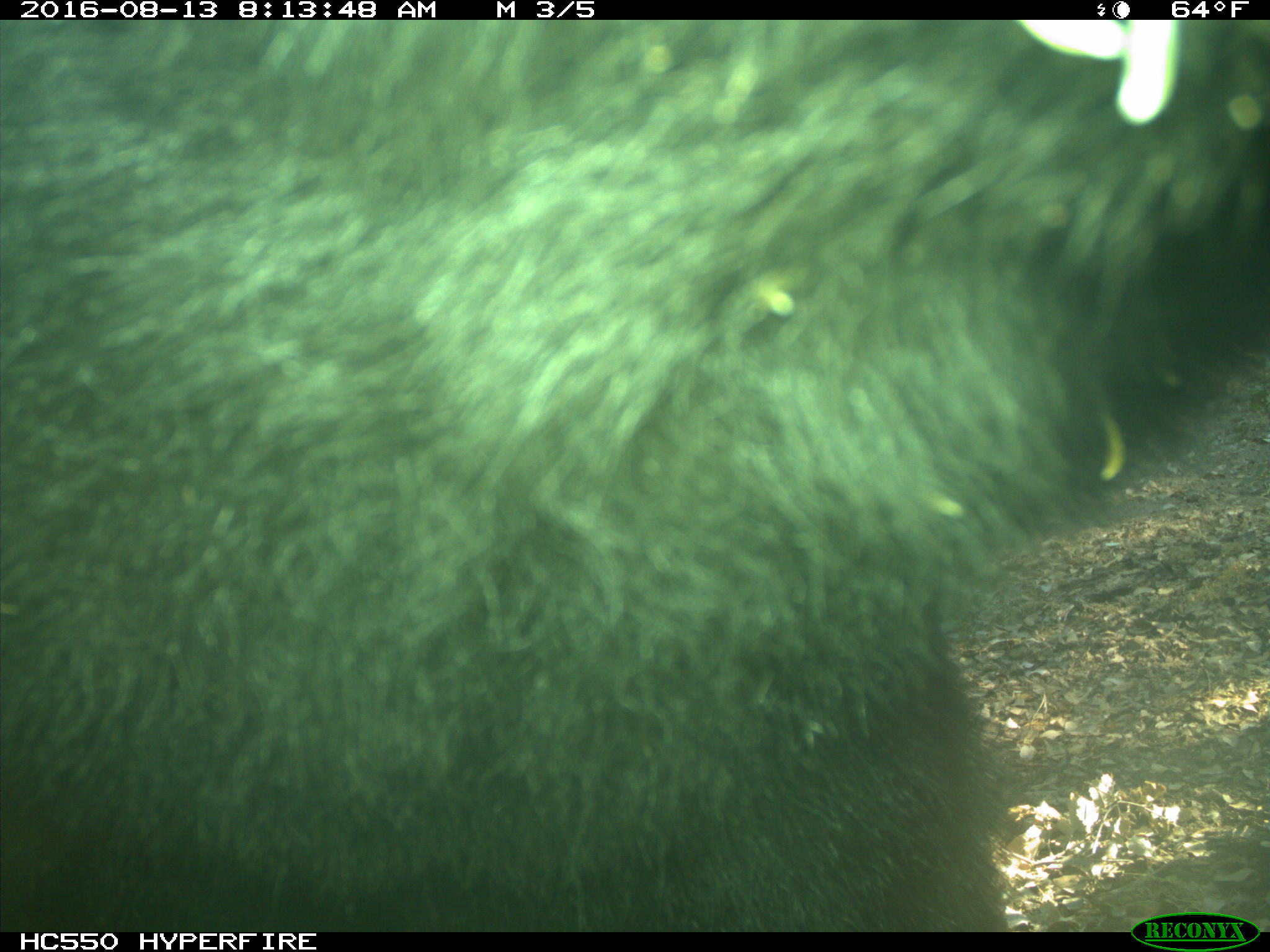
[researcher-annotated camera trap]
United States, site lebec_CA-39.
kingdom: Animalia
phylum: Chordata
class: Mammalia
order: Carnivora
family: Ursidae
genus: Ursus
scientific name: Ursus americanus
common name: american black bear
Ursus americanus (american black bear).